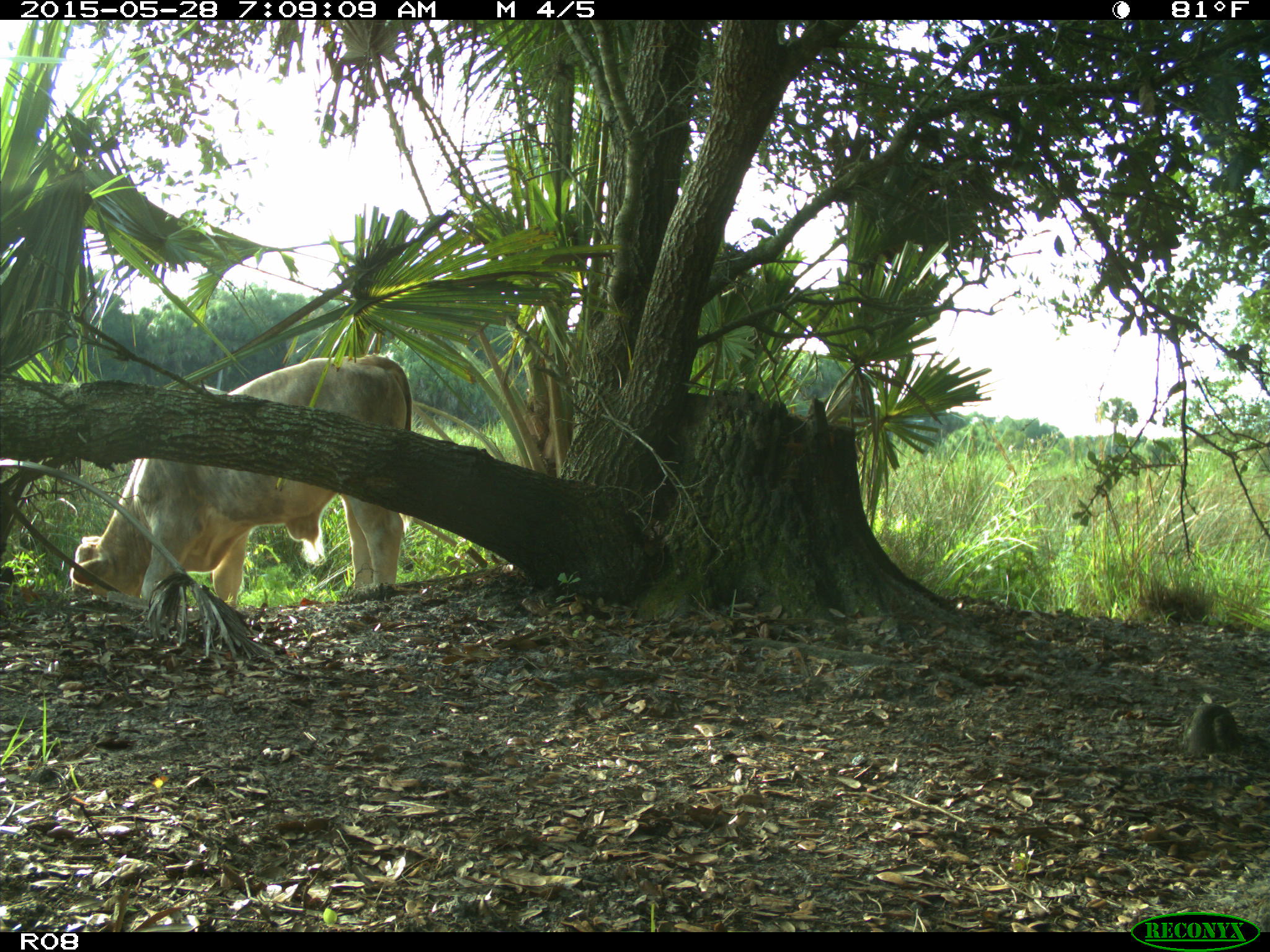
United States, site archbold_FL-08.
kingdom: Animalia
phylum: Chordata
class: Mammalia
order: Artiodactyla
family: Bovidae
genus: Bos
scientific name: Bos taurus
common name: domestic cow